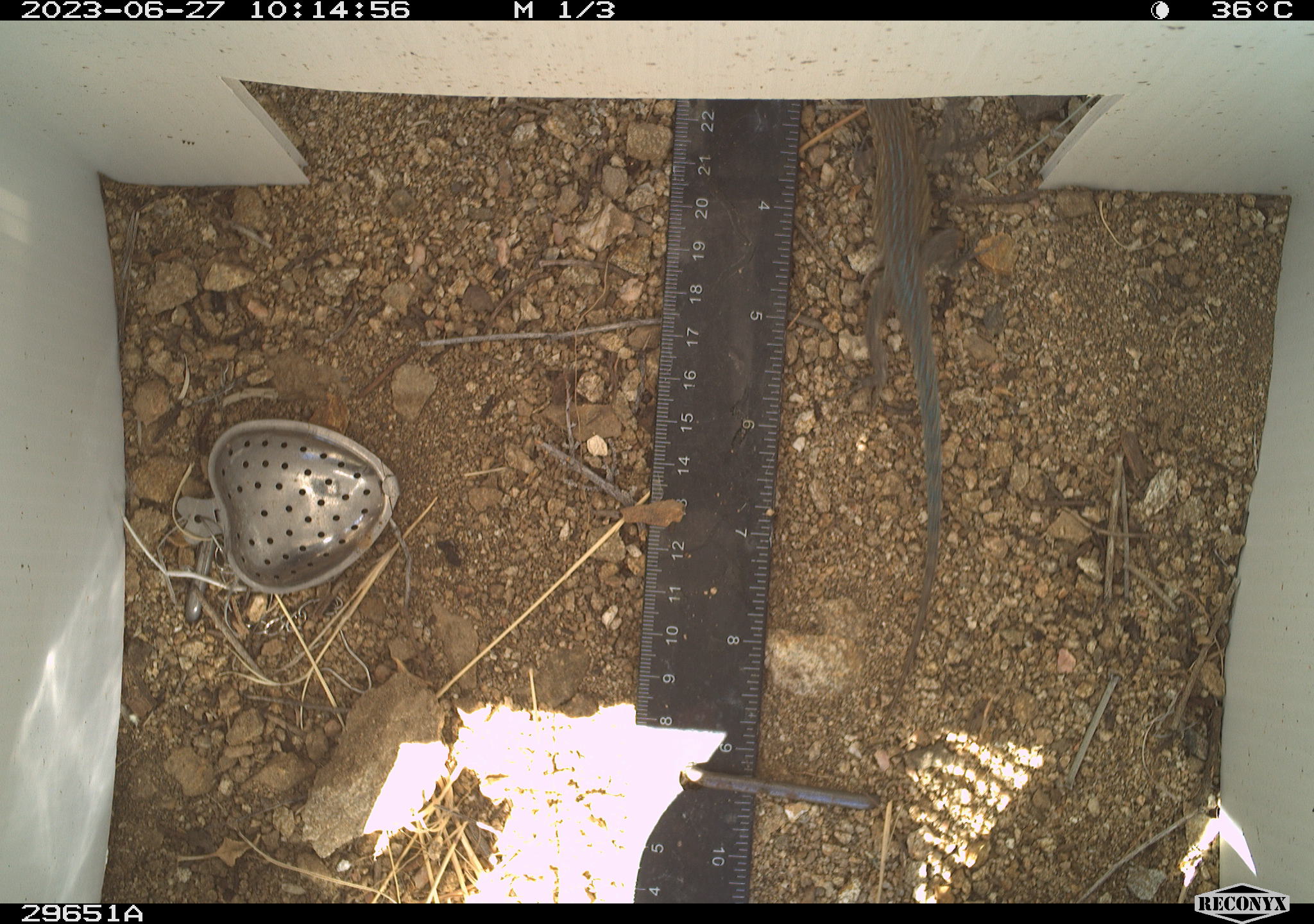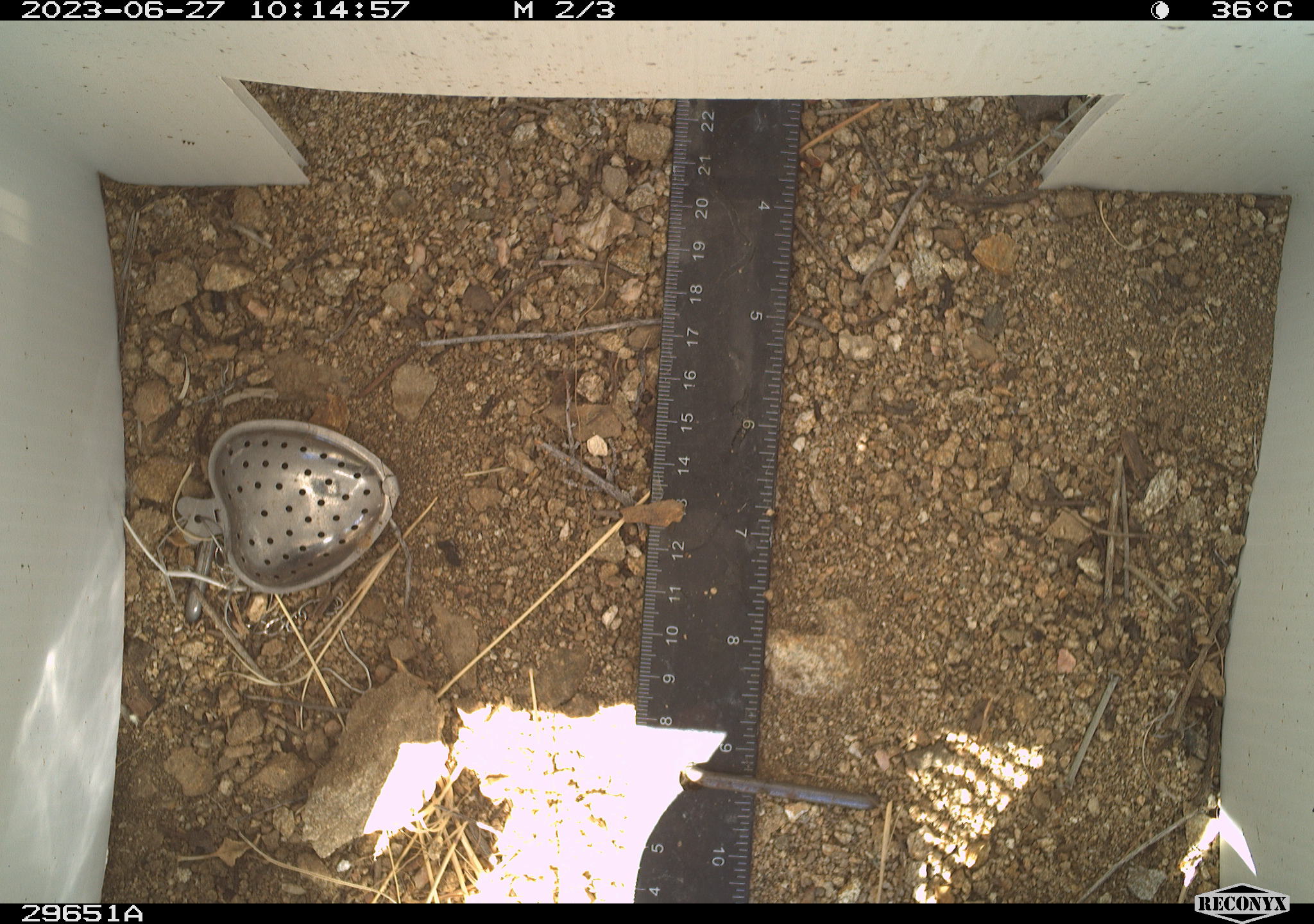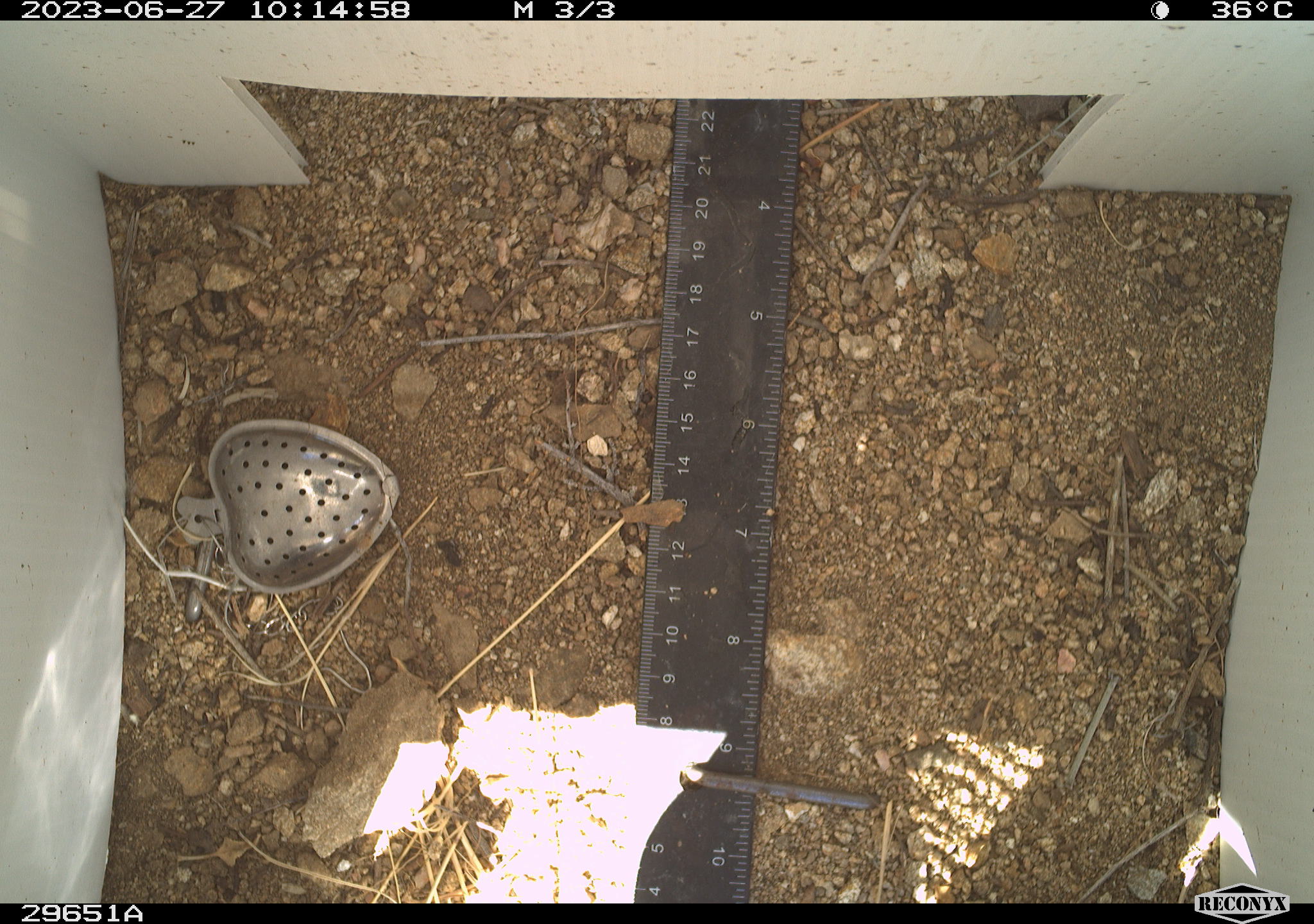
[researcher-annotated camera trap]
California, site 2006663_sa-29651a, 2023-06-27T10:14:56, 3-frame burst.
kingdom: Animalia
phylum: Chordata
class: Reptilia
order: Squamata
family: Teiidae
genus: Aspidoscelis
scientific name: Aspidoscelis tigris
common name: western whiptail